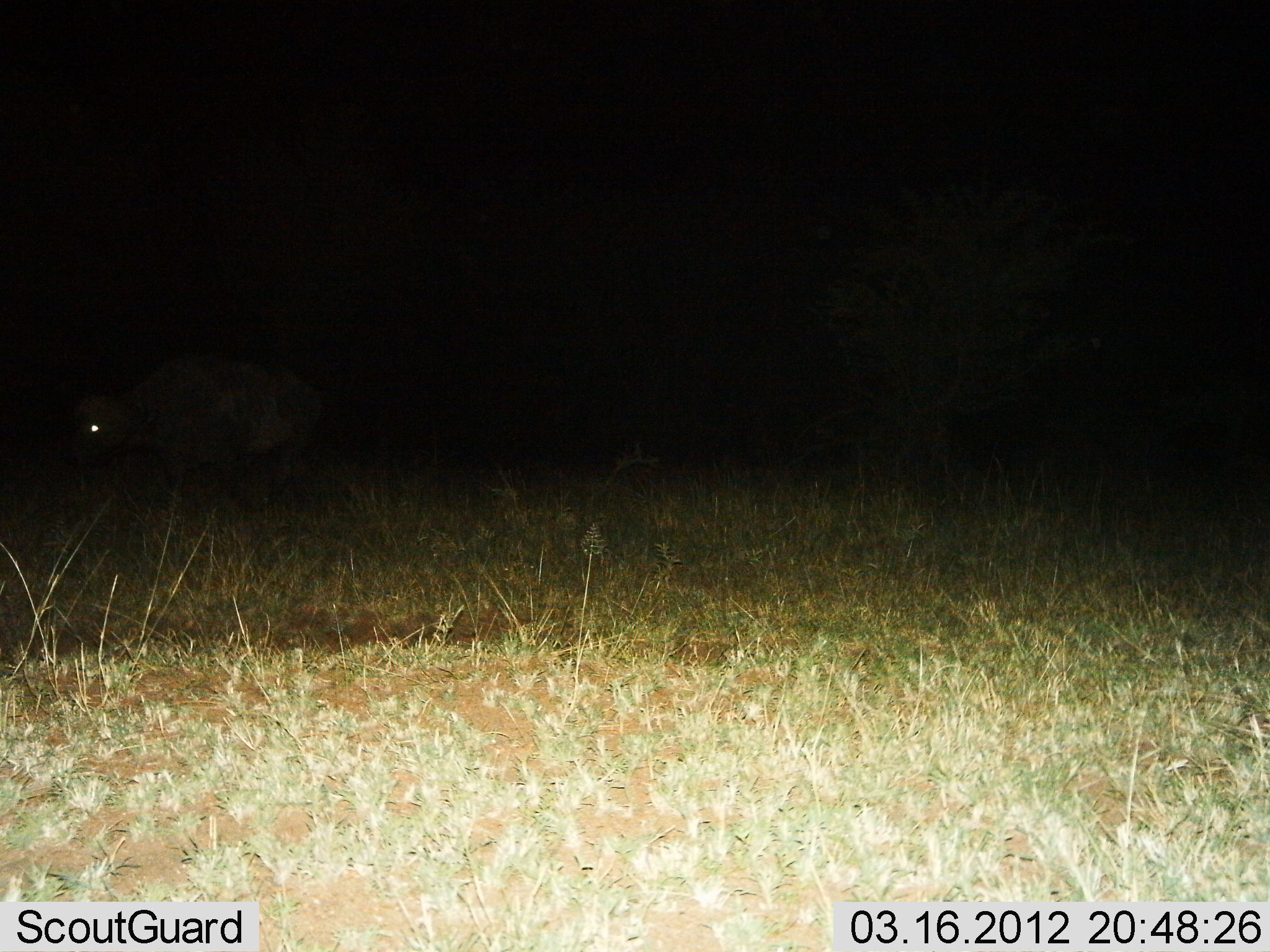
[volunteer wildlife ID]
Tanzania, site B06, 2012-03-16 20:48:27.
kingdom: Animalia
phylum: Chordata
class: Mammalia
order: Artiodactyla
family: Bovidae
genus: Syncerus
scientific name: Syncerus caffer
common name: cape buffalo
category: buffalo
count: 1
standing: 33%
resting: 0%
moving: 67%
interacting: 0%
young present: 0%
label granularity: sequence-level